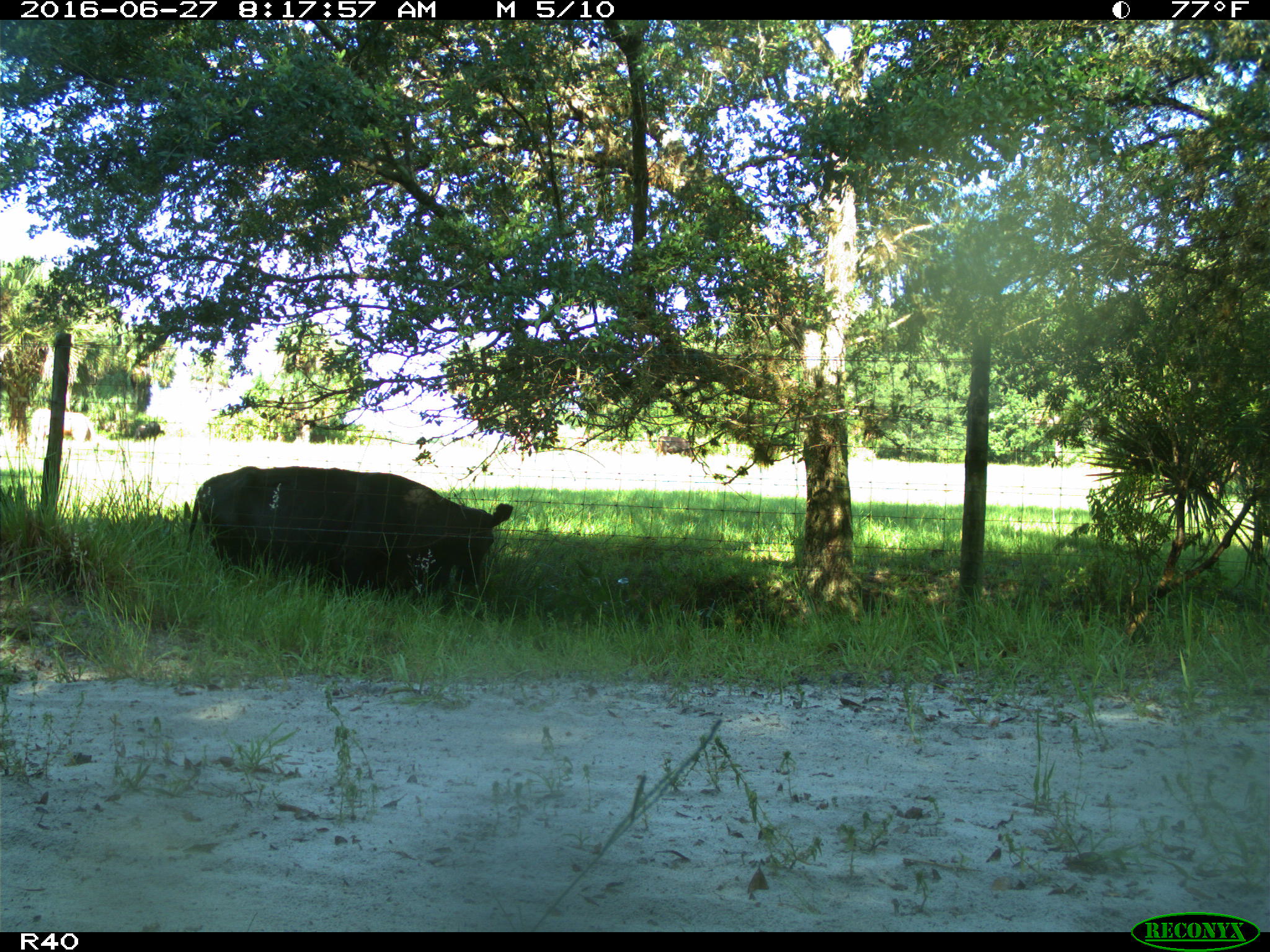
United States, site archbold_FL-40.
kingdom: Animalia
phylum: Chordata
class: Mammalia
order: Artiodactyla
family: Bovidae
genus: Bos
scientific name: Bos taurus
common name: domestic cow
Bos taurus (domestic cow).